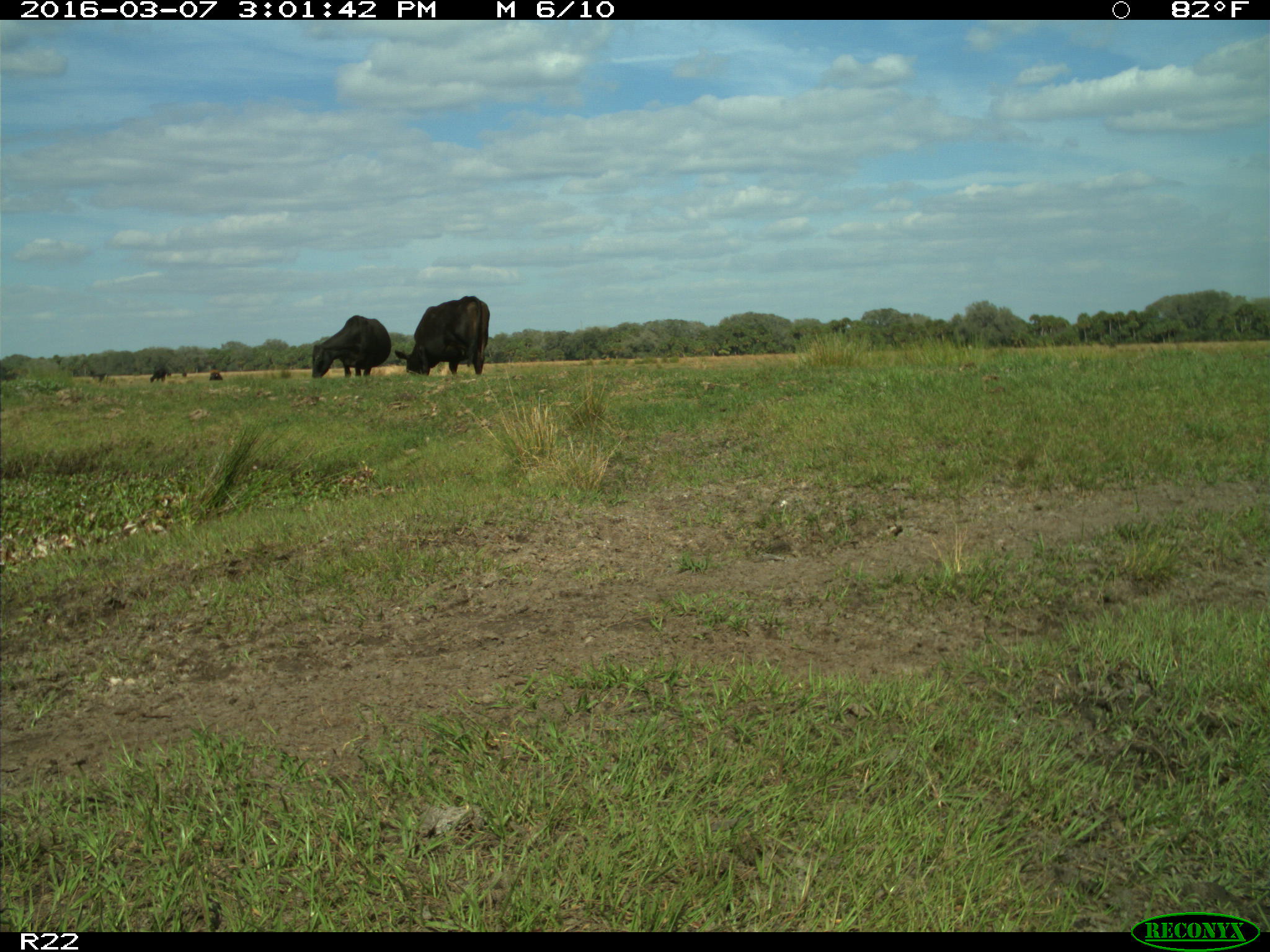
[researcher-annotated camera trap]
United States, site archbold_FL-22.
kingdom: Animalia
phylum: Chordata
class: Mammalia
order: Artiodactyla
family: Bovidae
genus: Bos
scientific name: Bos taurus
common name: domestic cow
Bos taurus (domestic cow).